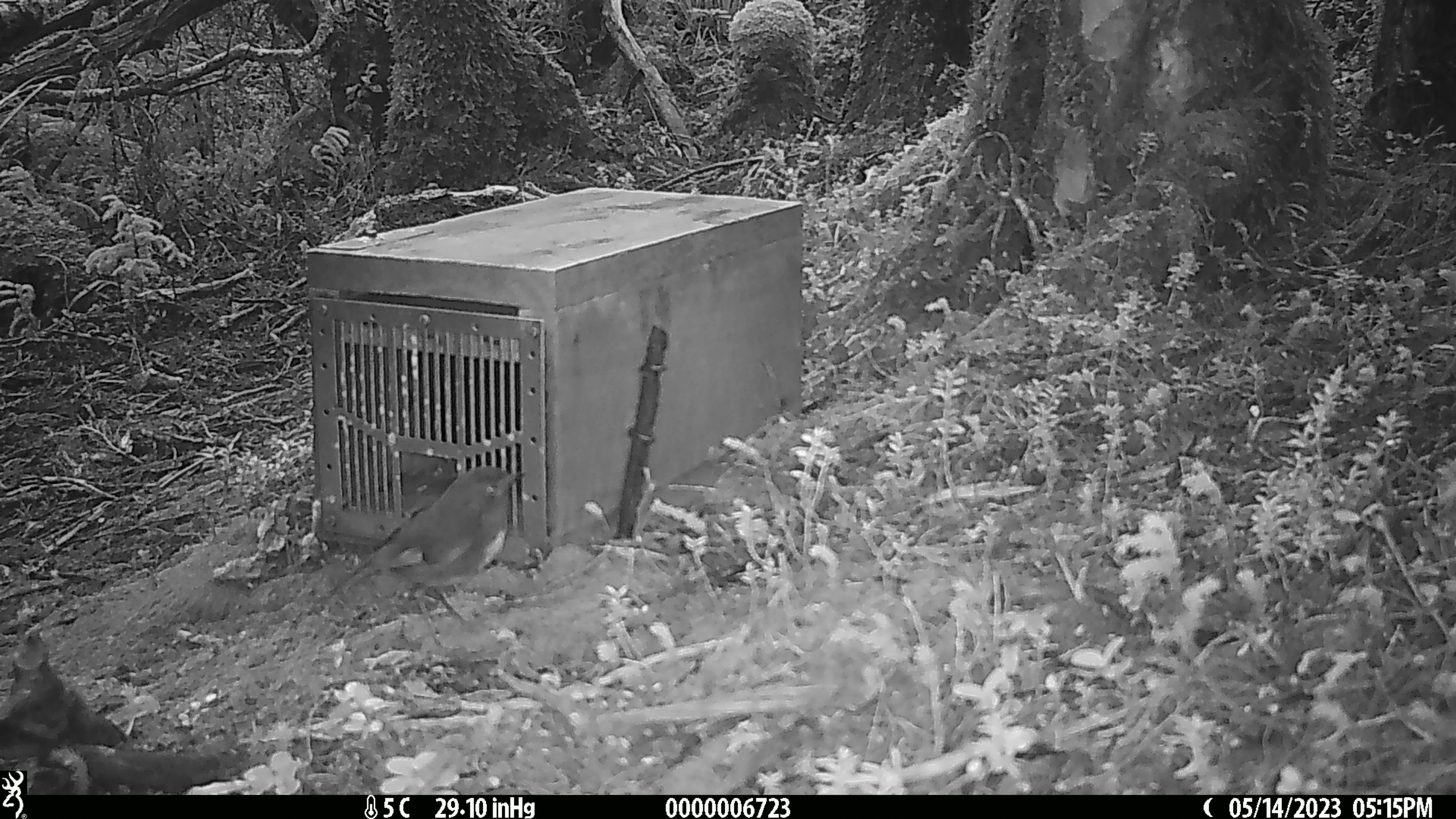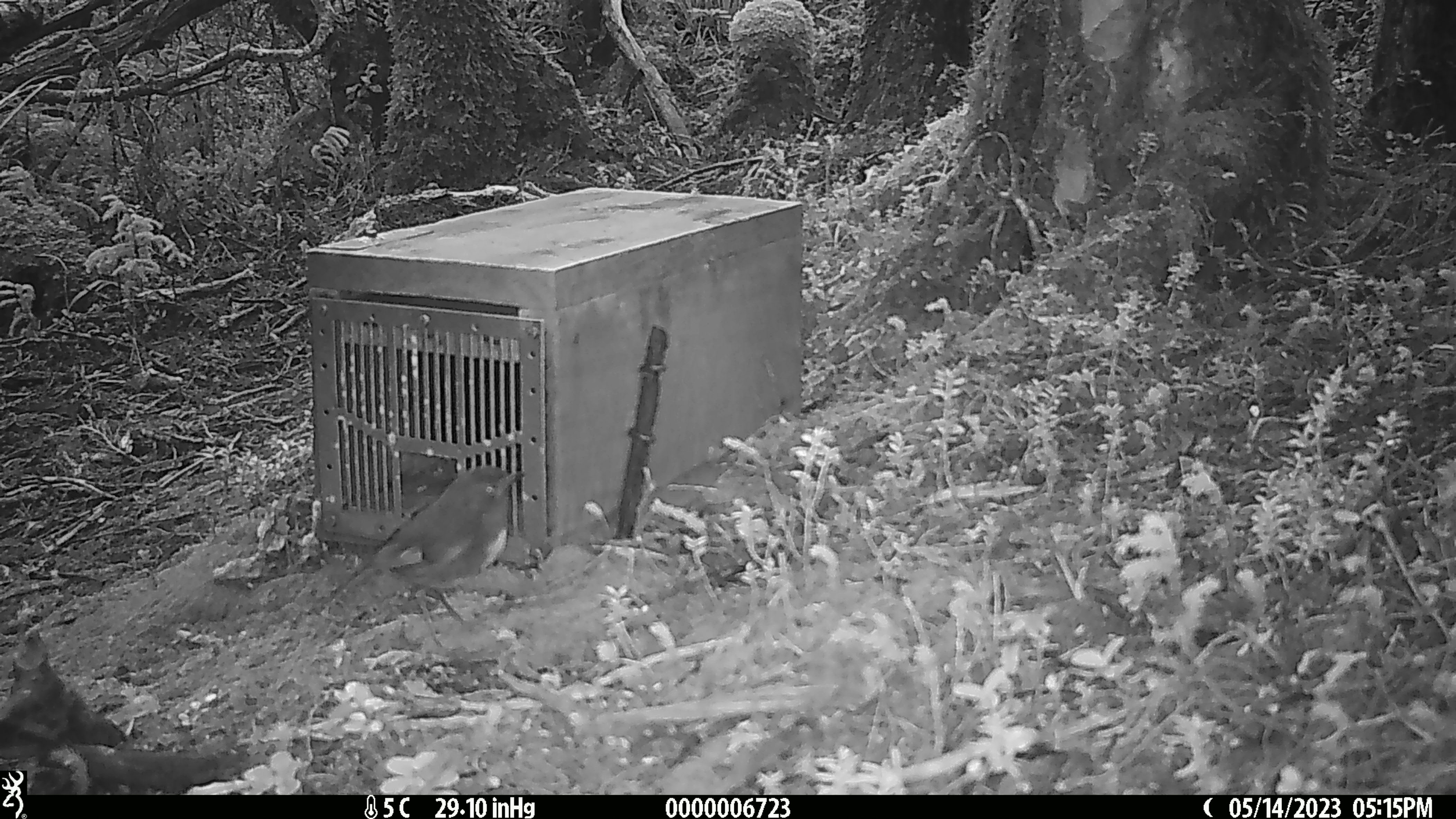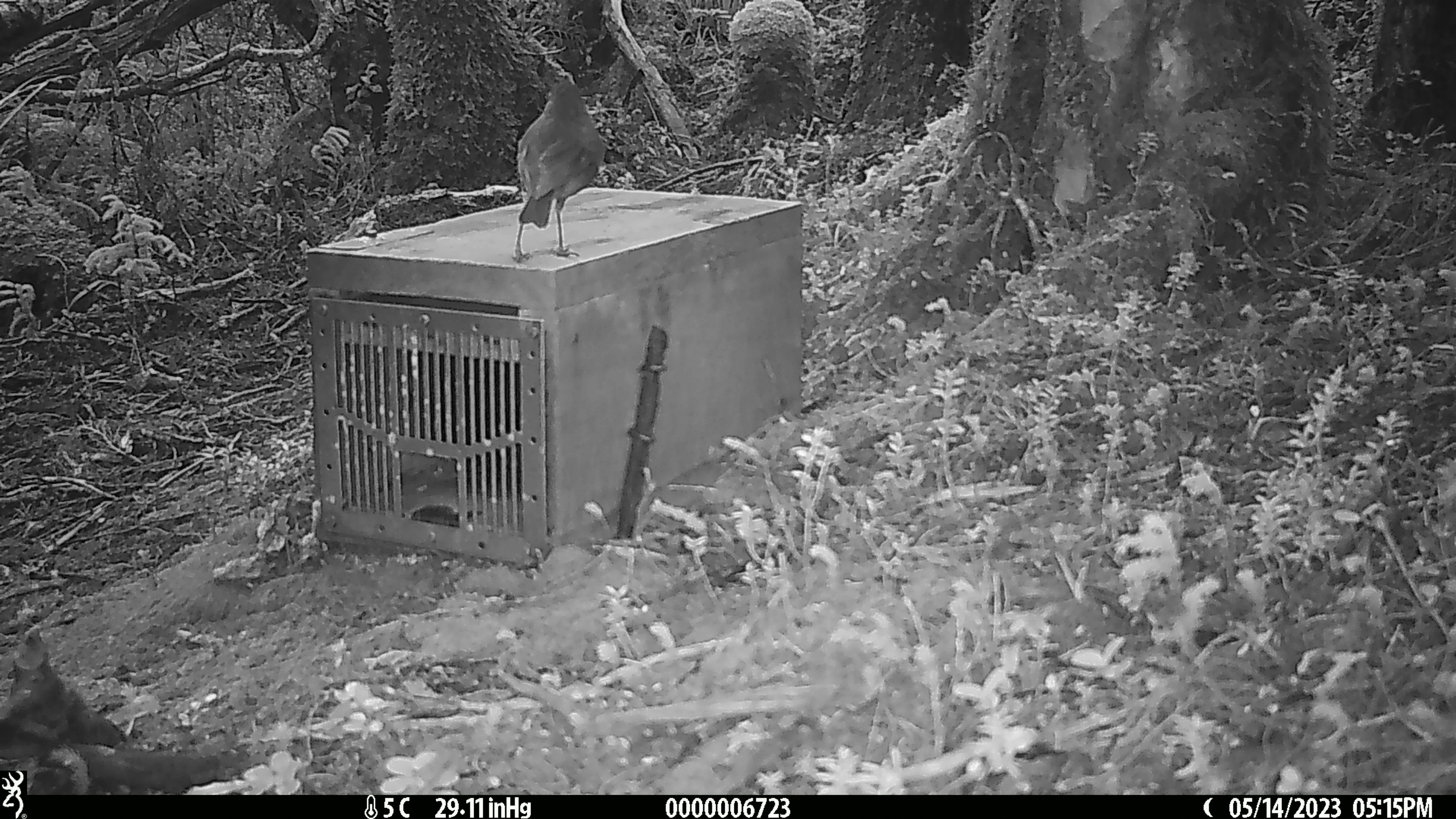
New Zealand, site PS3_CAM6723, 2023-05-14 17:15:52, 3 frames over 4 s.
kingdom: Animalia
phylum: Chordata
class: Aves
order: Passeriformes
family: Petroicidae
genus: Petroica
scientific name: Petroica australis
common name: new zealand robin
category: robin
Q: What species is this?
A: Robin (new zealand robin) (Petroica australis).